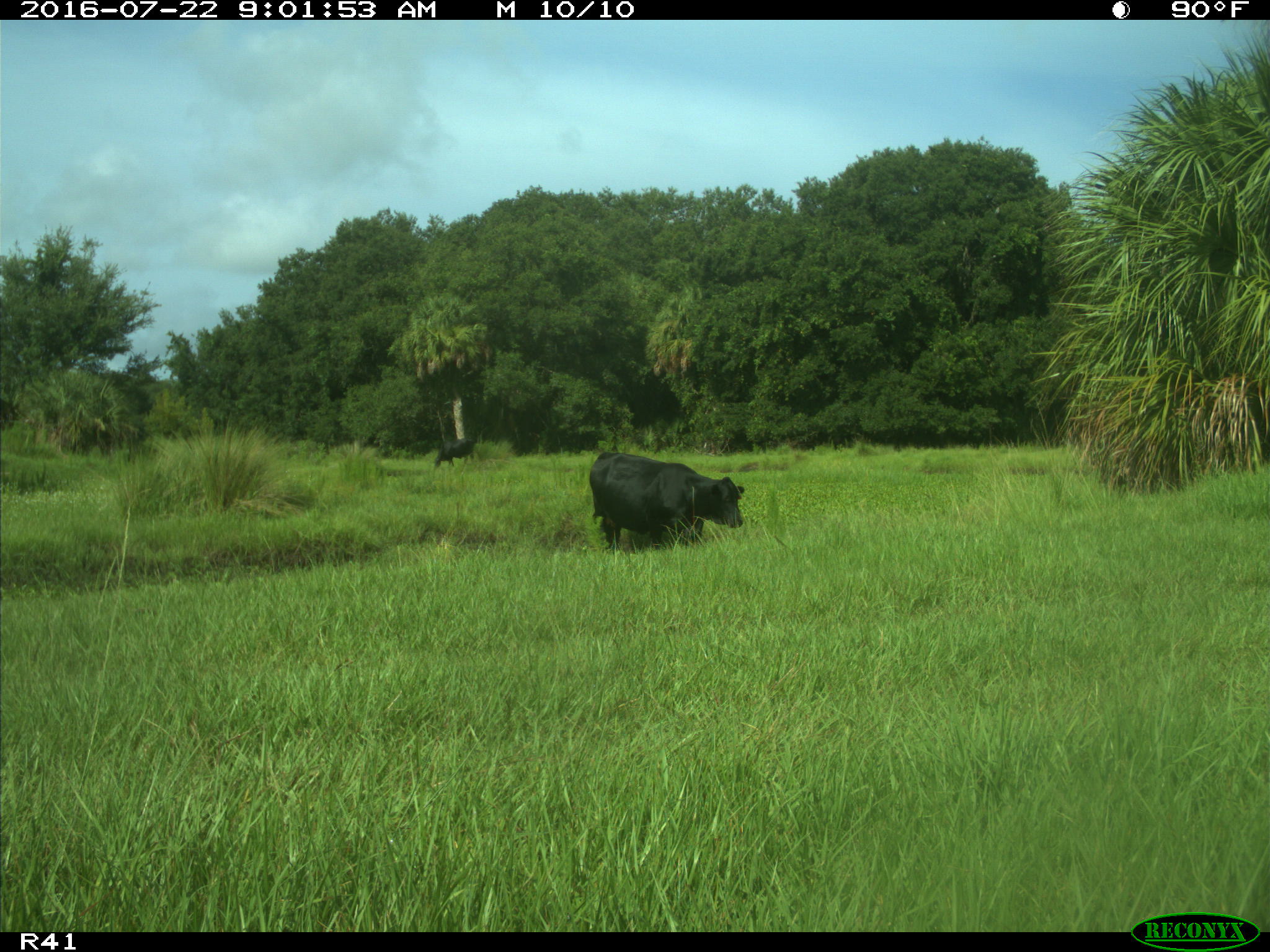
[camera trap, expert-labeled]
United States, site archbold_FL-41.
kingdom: Animalia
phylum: Chordata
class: Mammalia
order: Artiodactyla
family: Bovidae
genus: Bos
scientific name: Bos taurus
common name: domestic cow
Bos taurus (domestic cow).